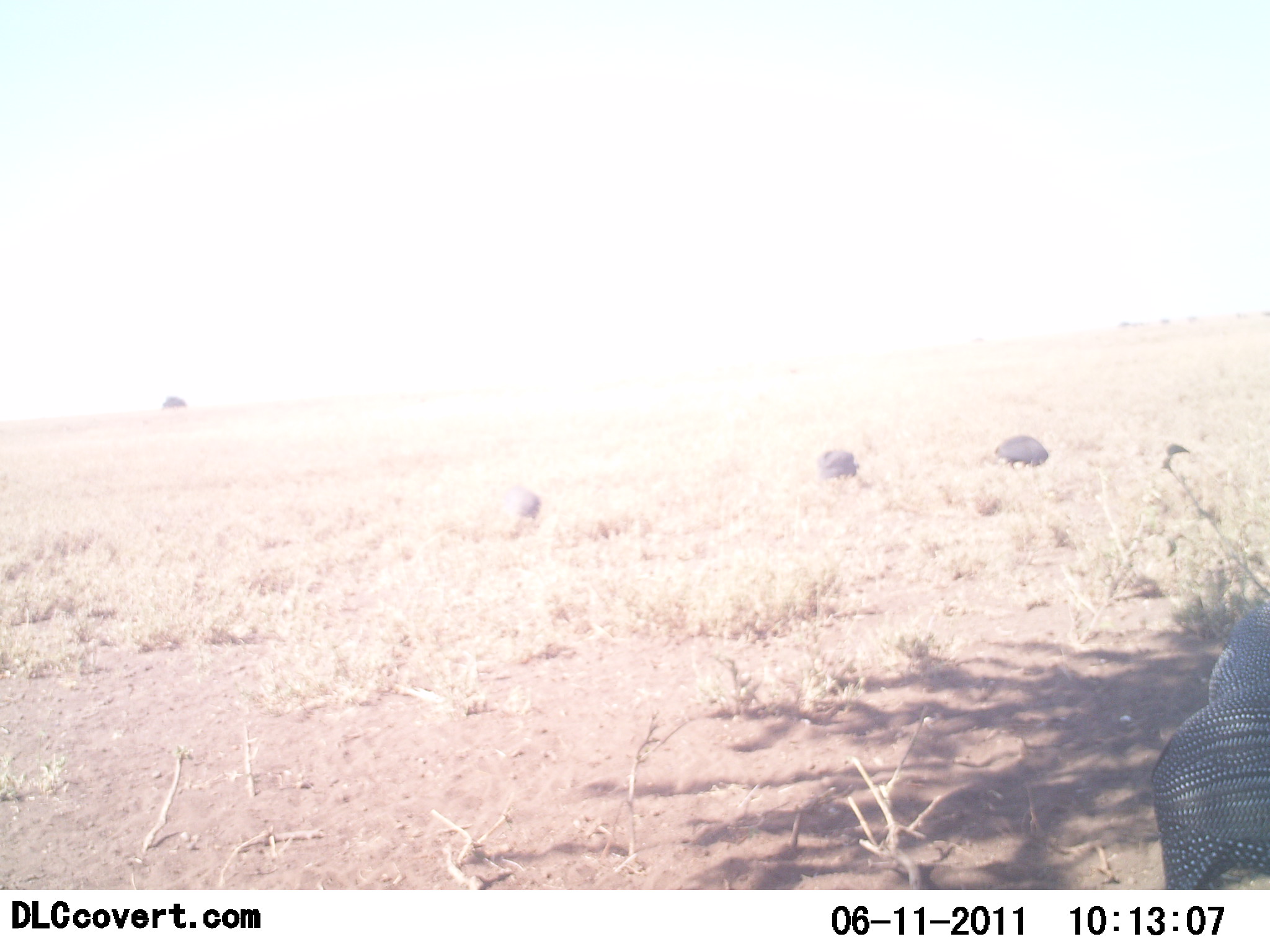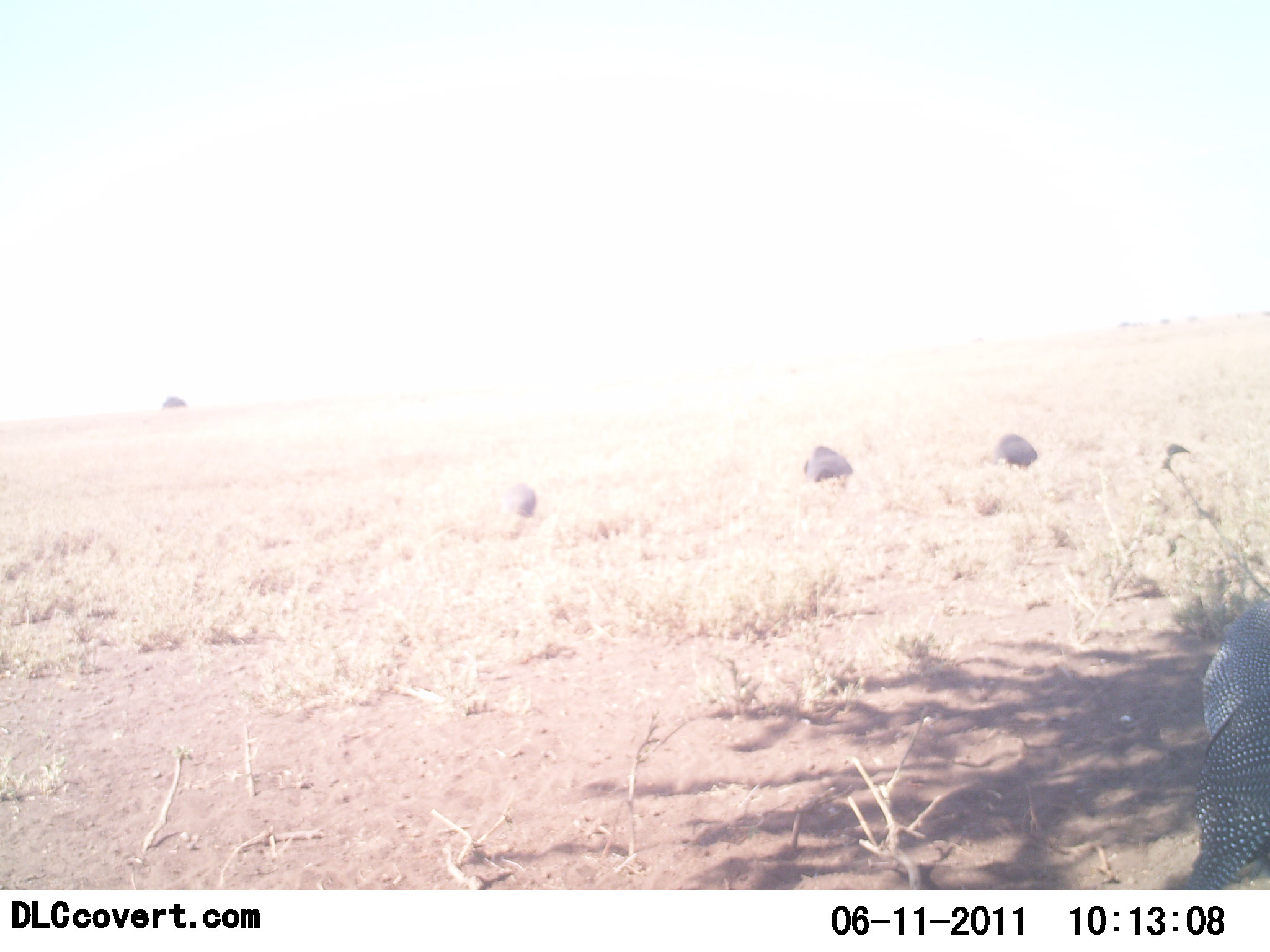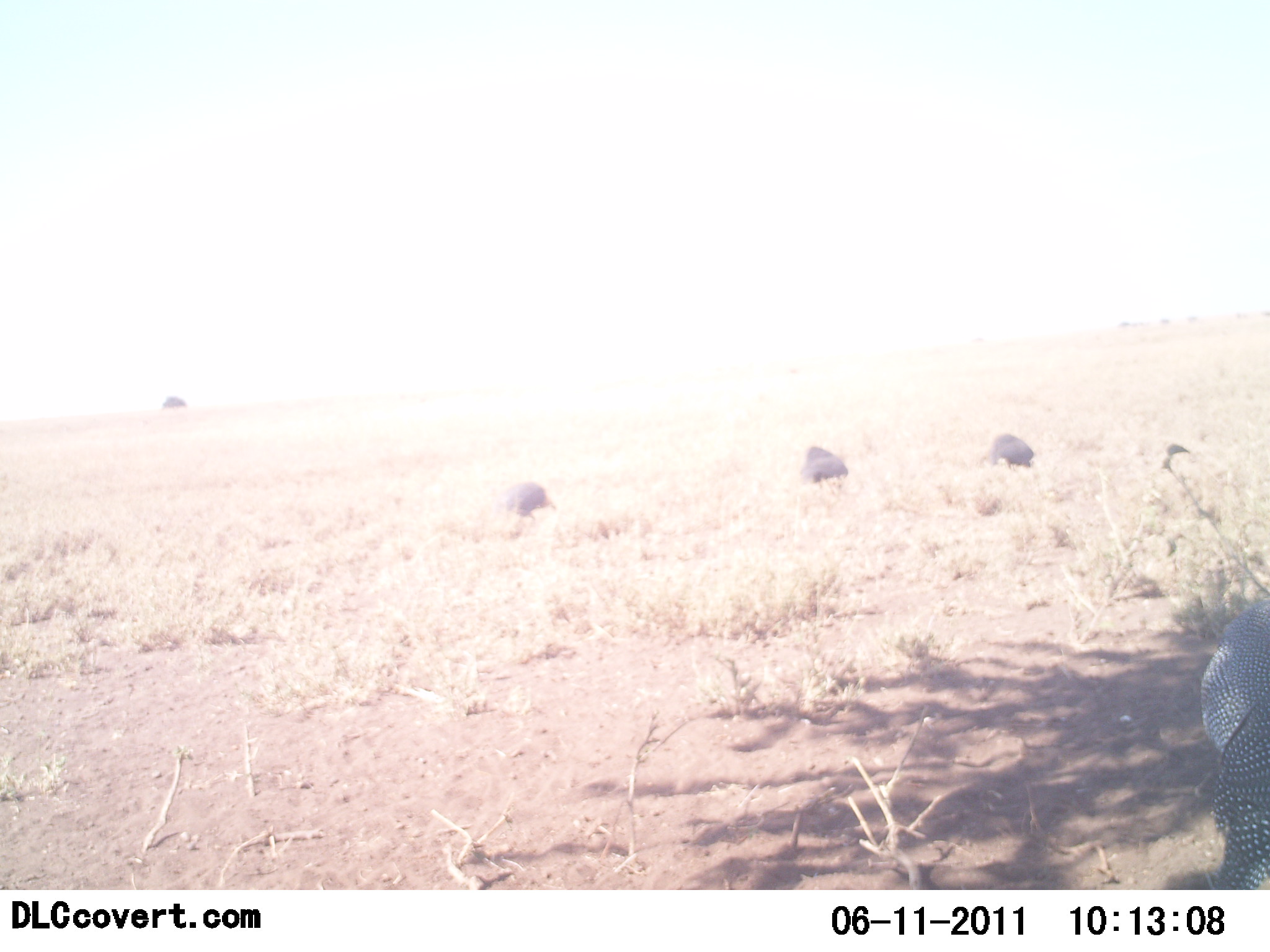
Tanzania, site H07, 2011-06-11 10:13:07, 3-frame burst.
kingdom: Animalia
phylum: Chordata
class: Aves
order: Galliformes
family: Numididae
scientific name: Numididae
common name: guinea fowl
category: guineafowl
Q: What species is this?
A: Guineafowl (guinea fowl) (Numididae).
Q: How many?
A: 5.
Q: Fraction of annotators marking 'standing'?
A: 30%.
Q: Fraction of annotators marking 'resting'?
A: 0%.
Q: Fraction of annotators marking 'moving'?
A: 30%.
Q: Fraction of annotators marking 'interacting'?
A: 10%.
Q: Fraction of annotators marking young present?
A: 0%.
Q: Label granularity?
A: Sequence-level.